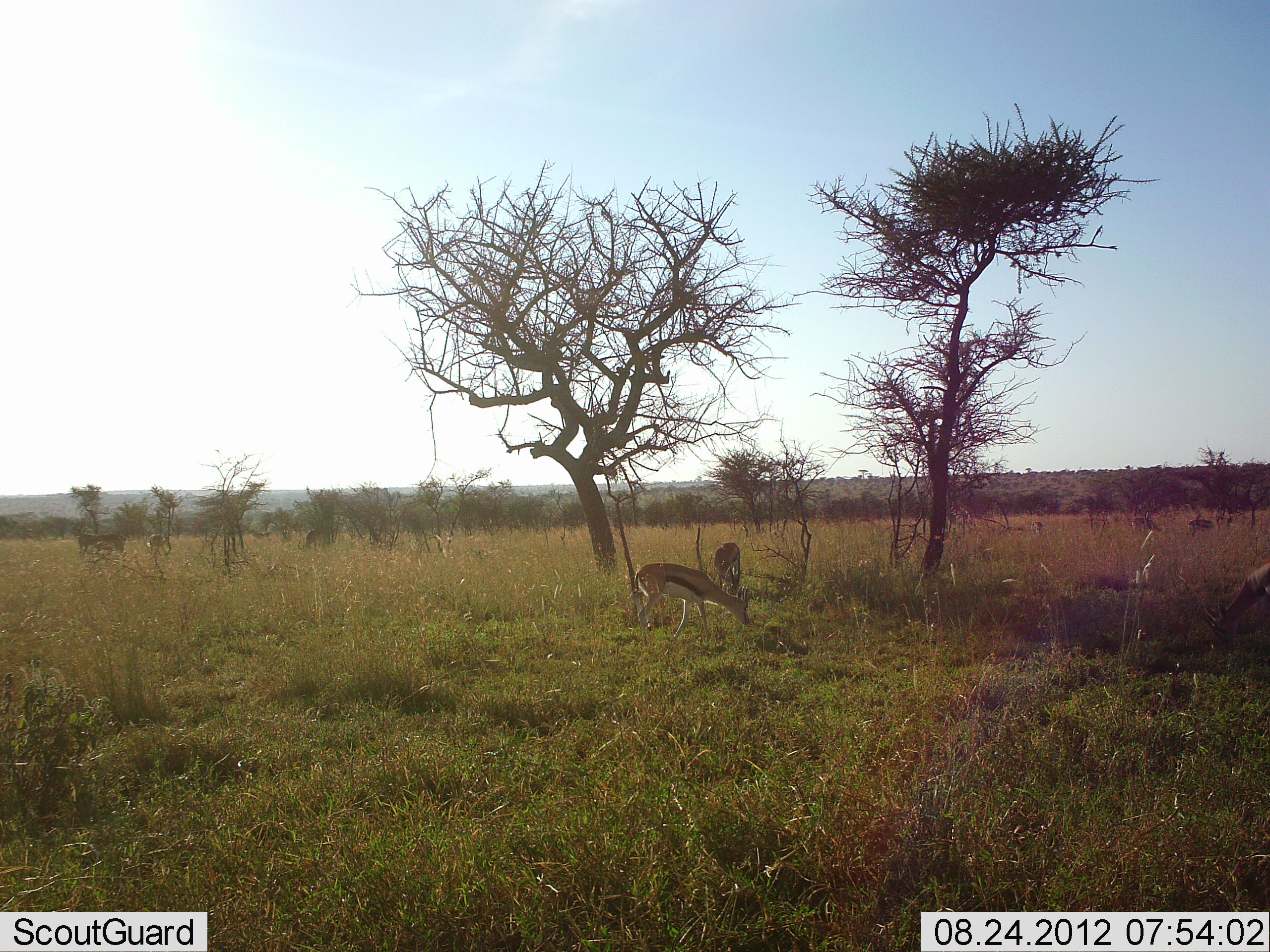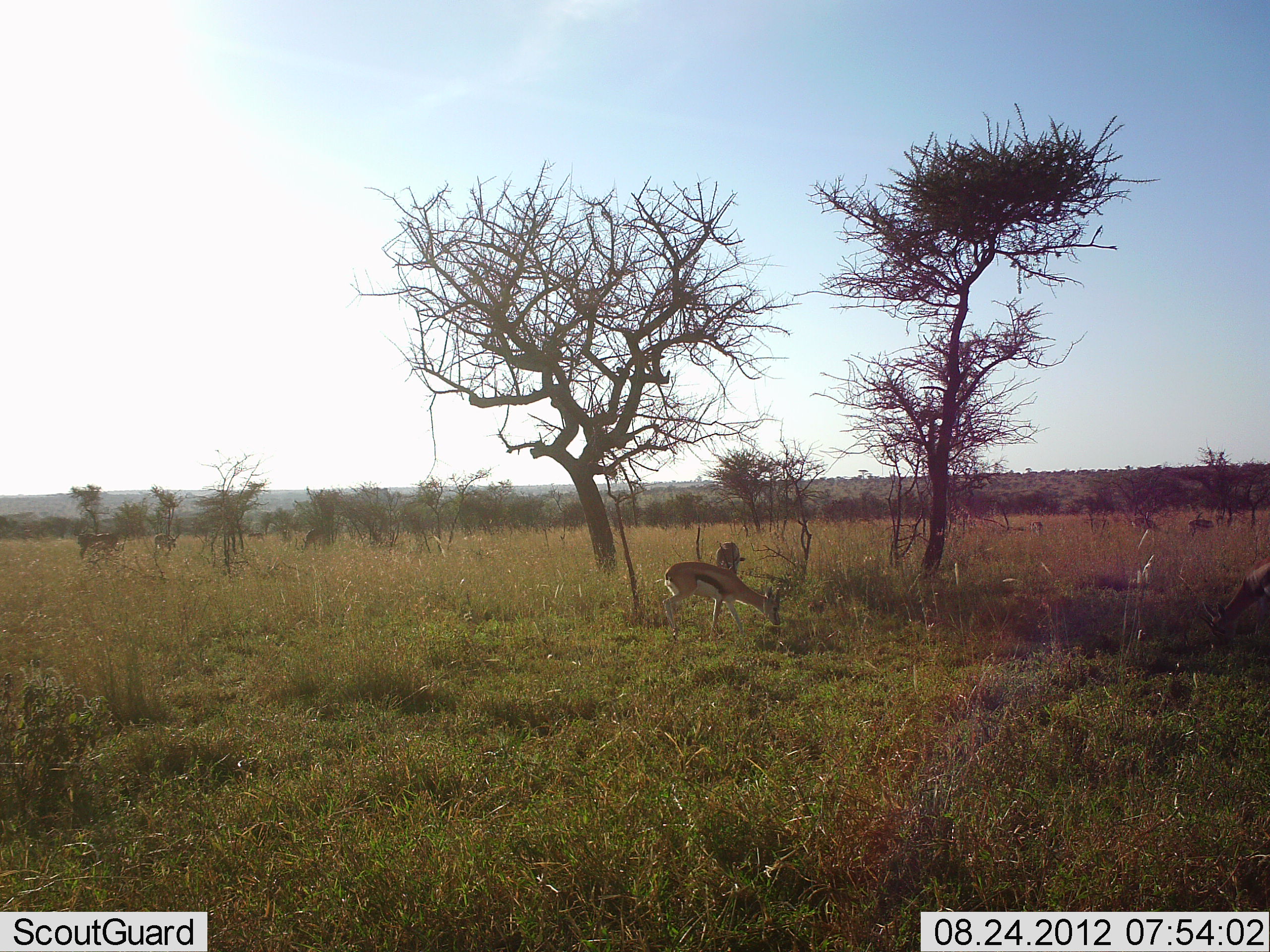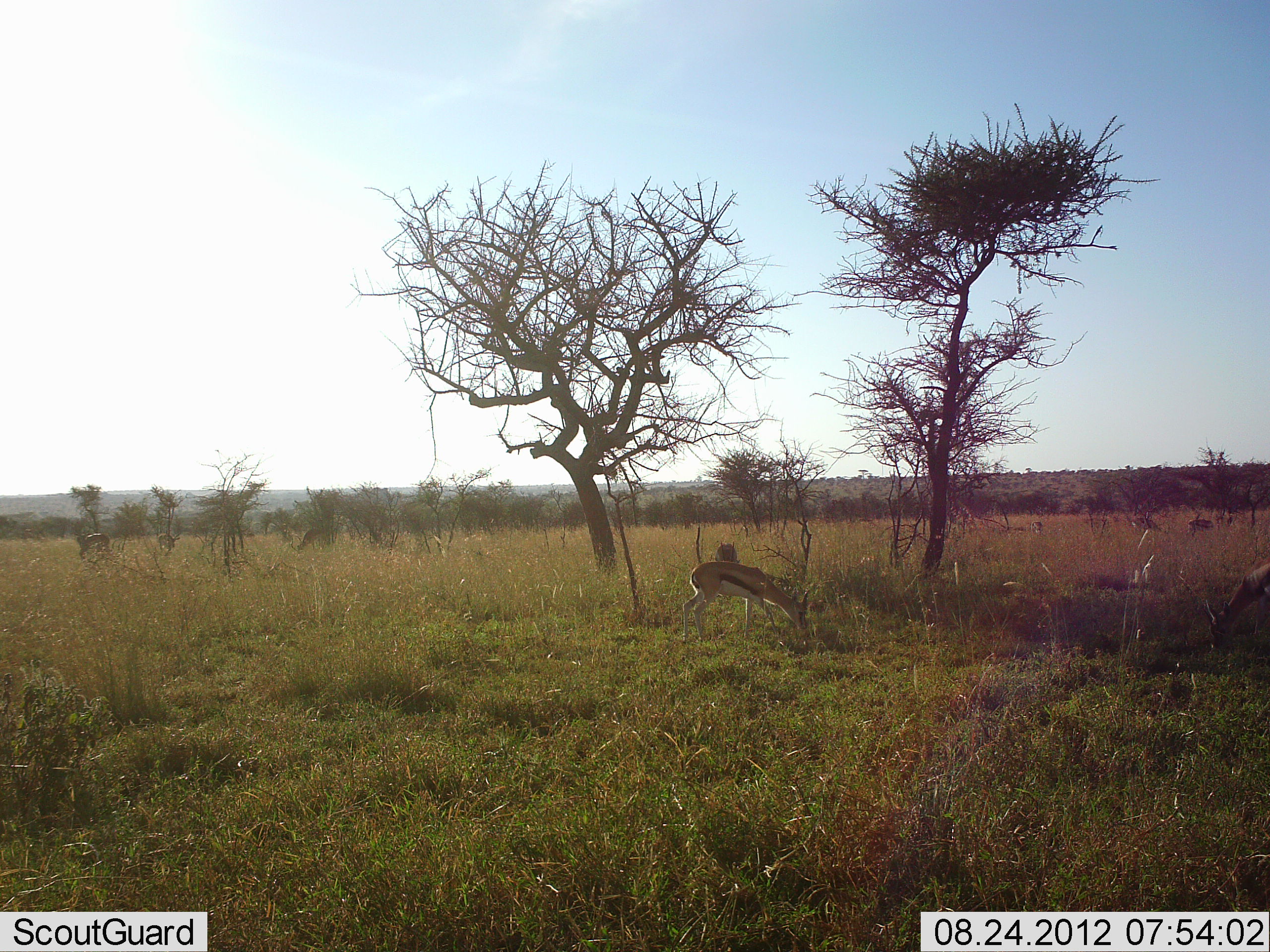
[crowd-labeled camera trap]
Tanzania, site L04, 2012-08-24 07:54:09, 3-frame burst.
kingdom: Animalia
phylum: Chordata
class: Mammalia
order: Artiodactyla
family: Bovidae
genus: Eudorcas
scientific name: Eudorcas thomsonii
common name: thomson's gazelle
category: gazellethomsons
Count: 3.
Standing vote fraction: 40%.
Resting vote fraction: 10%.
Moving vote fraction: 30%.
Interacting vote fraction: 0%.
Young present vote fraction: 0%.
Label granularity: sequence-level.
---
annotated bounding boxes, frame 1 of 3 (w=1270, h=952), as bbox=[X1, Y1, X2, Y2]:
animal: bbox=[630, 562, 751, 643]; bbox=[1201, 557, 1270, 653]; bbox=[712, 541, 742, 595]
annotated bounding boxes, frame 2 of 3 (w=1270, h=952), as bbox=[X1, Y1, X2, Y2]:
animal: bbox=[661, 560, 782, 642]; bbox=[1200, 557, 1270, 653]; bbox=[715, 540, 746, 572]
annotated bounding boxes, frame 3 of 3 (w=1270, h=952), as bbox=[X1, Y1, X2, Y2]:
animal: bbox=[682, 561, 810, 646]; bbox=[1201, 557, 1270, 653]; bbox=[714, 541, 737, 564]